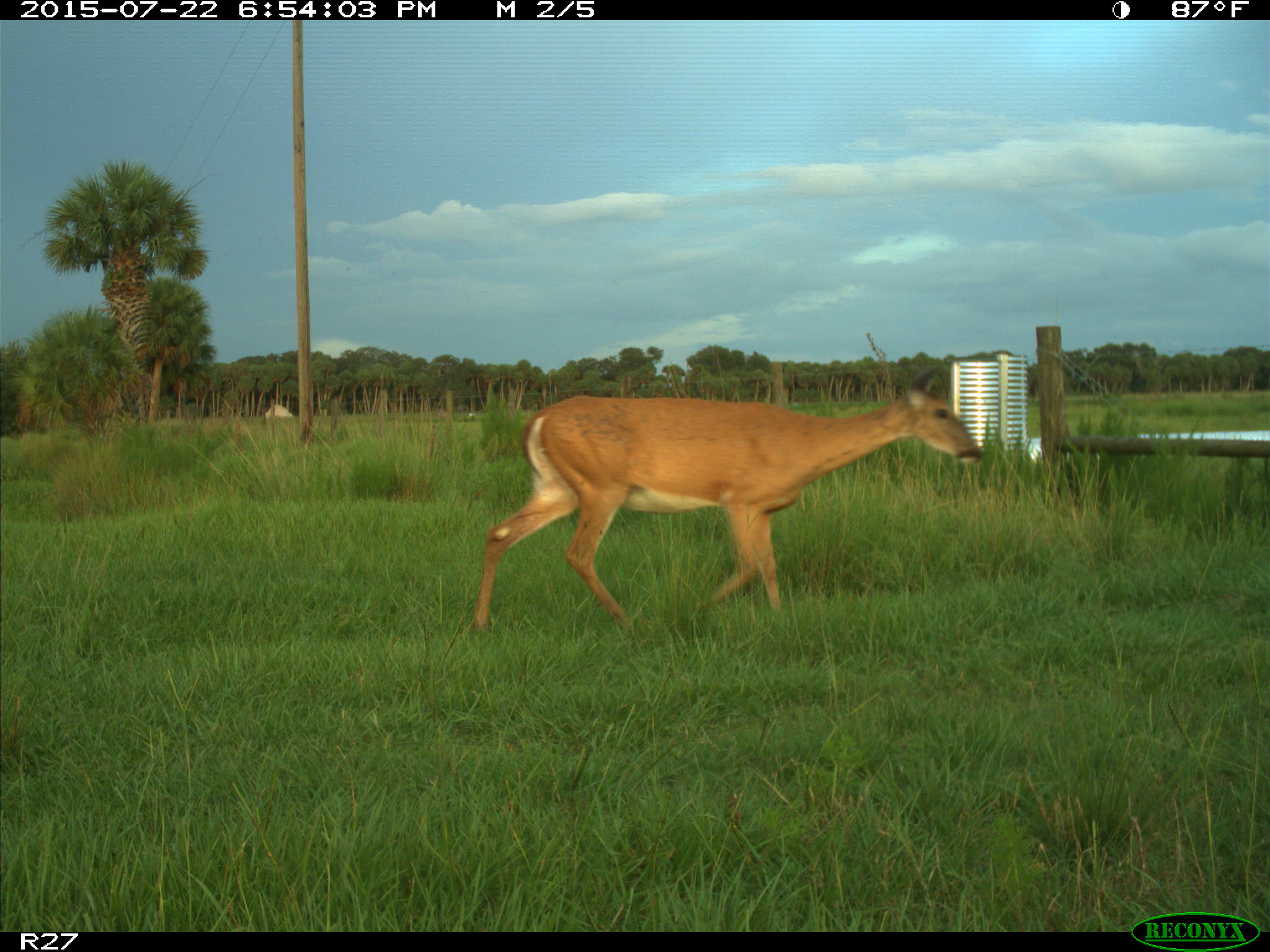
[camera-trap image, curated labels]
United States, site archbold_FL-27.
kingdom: Animalia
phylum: Chordata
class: Mammalia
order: Artiodactyla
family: Cervidae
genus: Odocoileus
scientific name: Odocoileus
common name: deer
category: unidentified deer